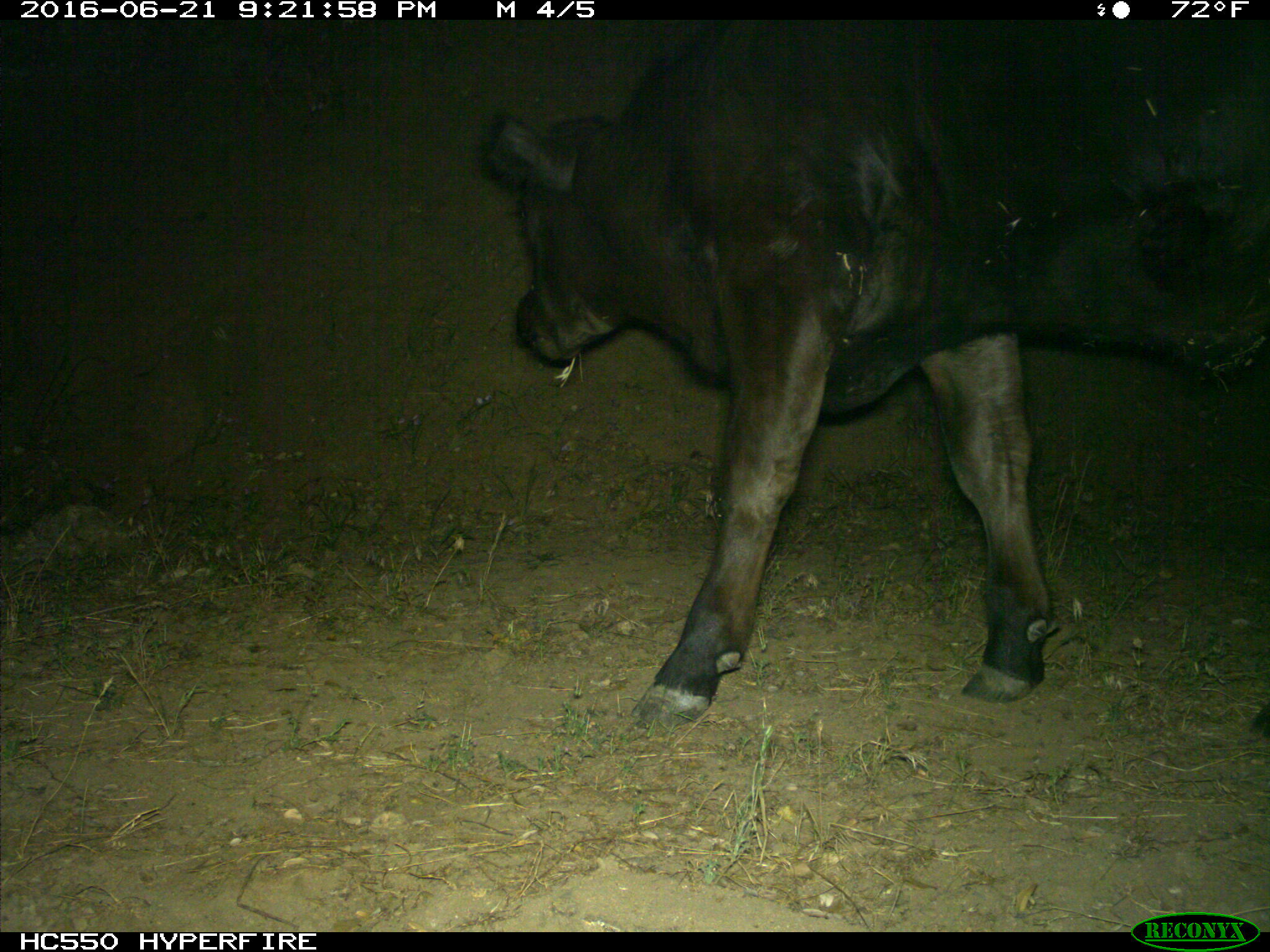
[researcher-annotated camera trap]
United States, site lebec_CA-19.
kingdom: Animalia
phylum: Chordata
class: Mammalia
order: Artiodactyla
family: Bovidae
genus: Bos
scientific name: Bos taurus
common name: domestic cow